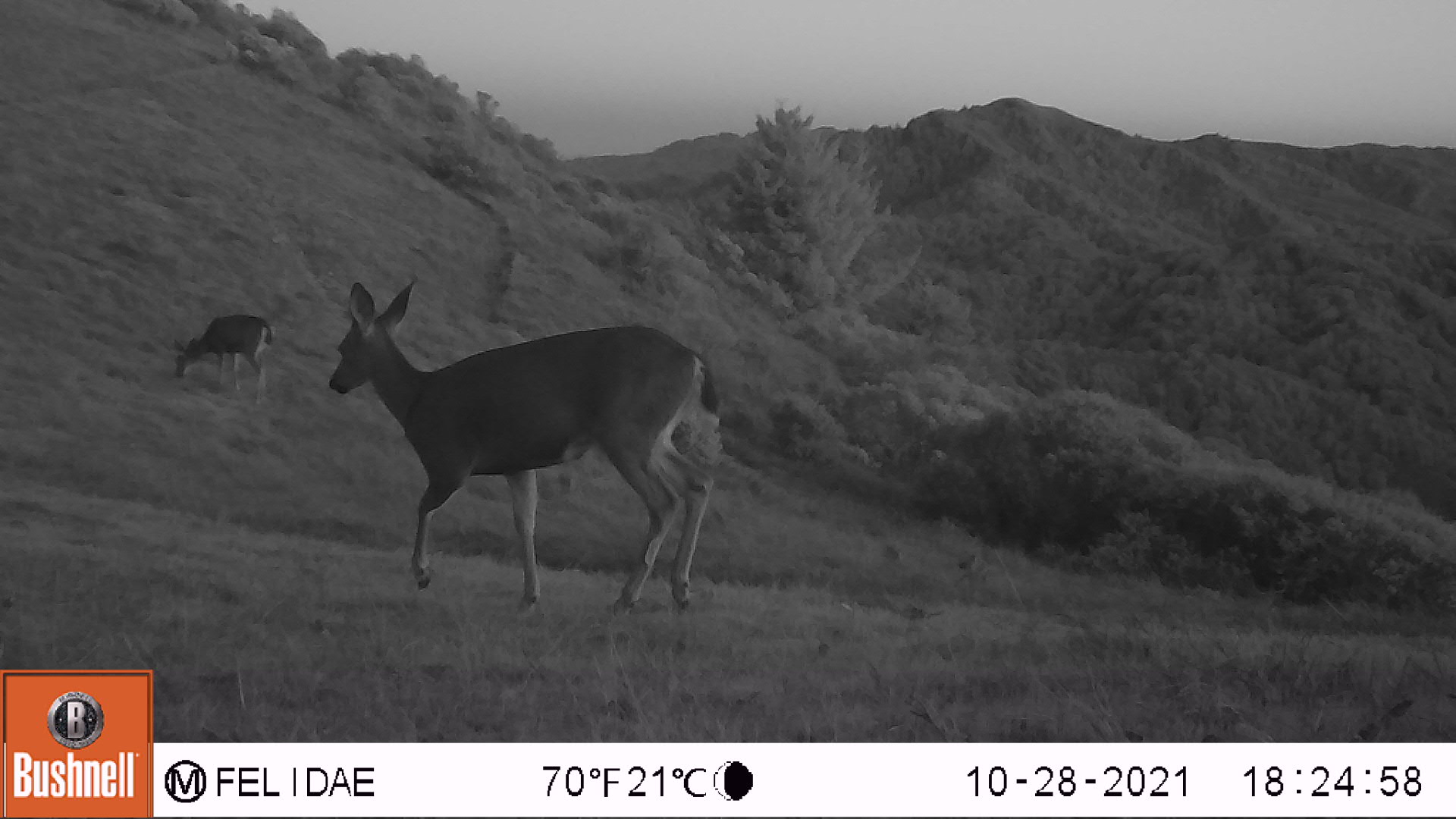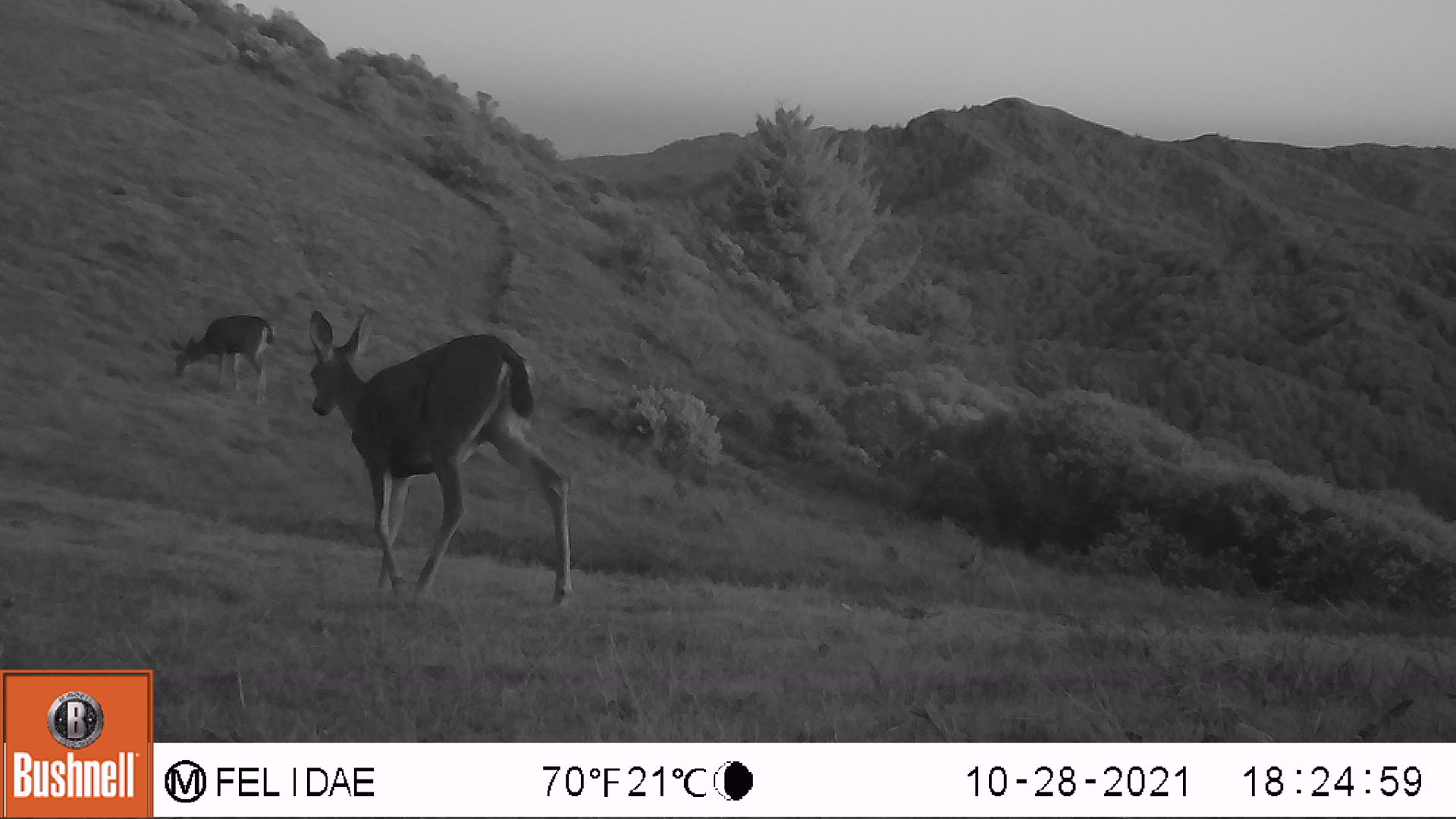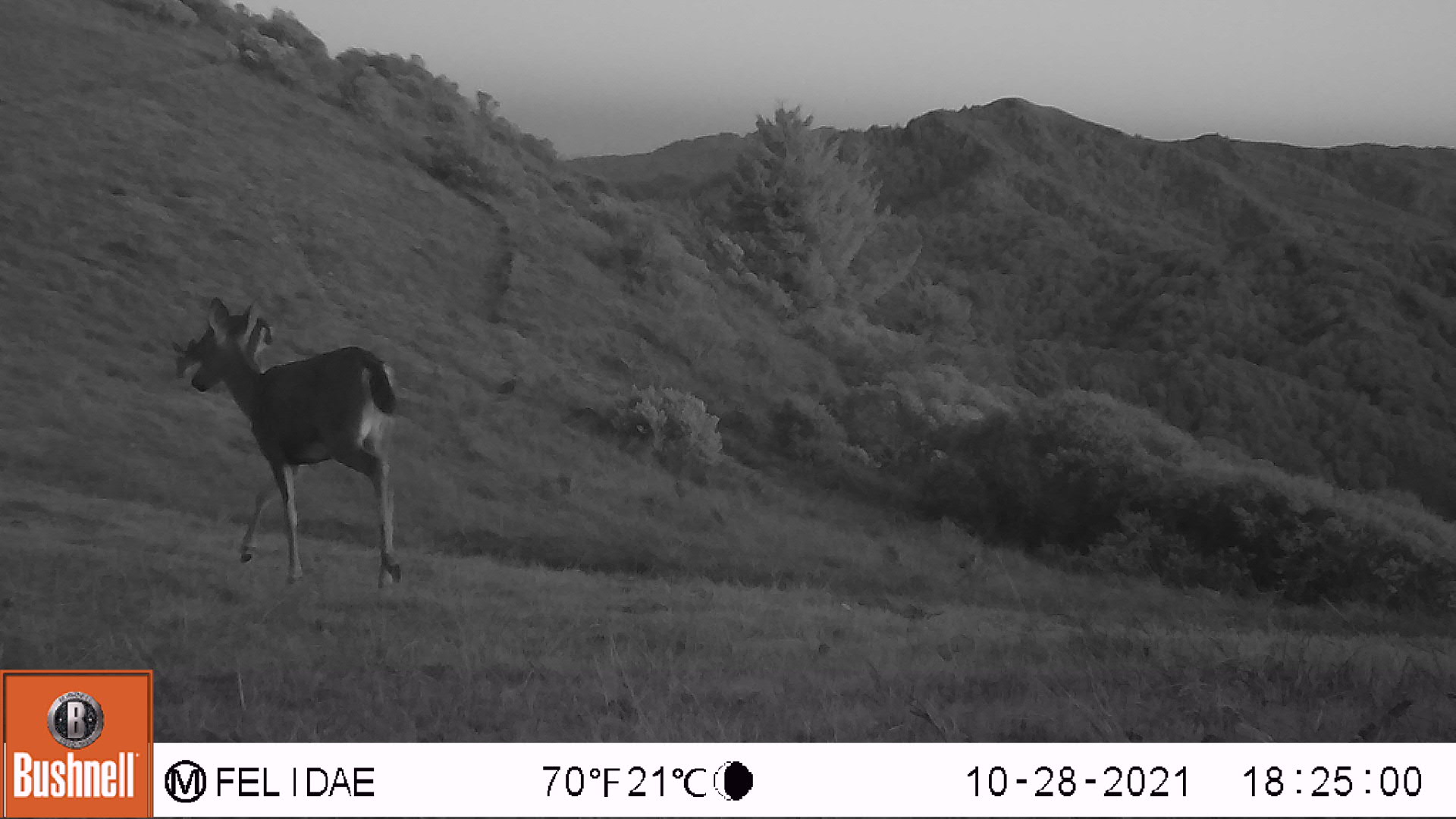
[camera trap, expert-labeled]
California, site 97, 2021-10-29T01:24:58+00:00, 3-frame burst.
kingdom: Animalia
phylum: Chordata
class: Mammalia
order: Artiodactyla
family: Cervidae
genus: Odocoileus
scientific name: Odocoileus hemionus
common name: mule deer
Mule deer (Odocoileus hemionus).